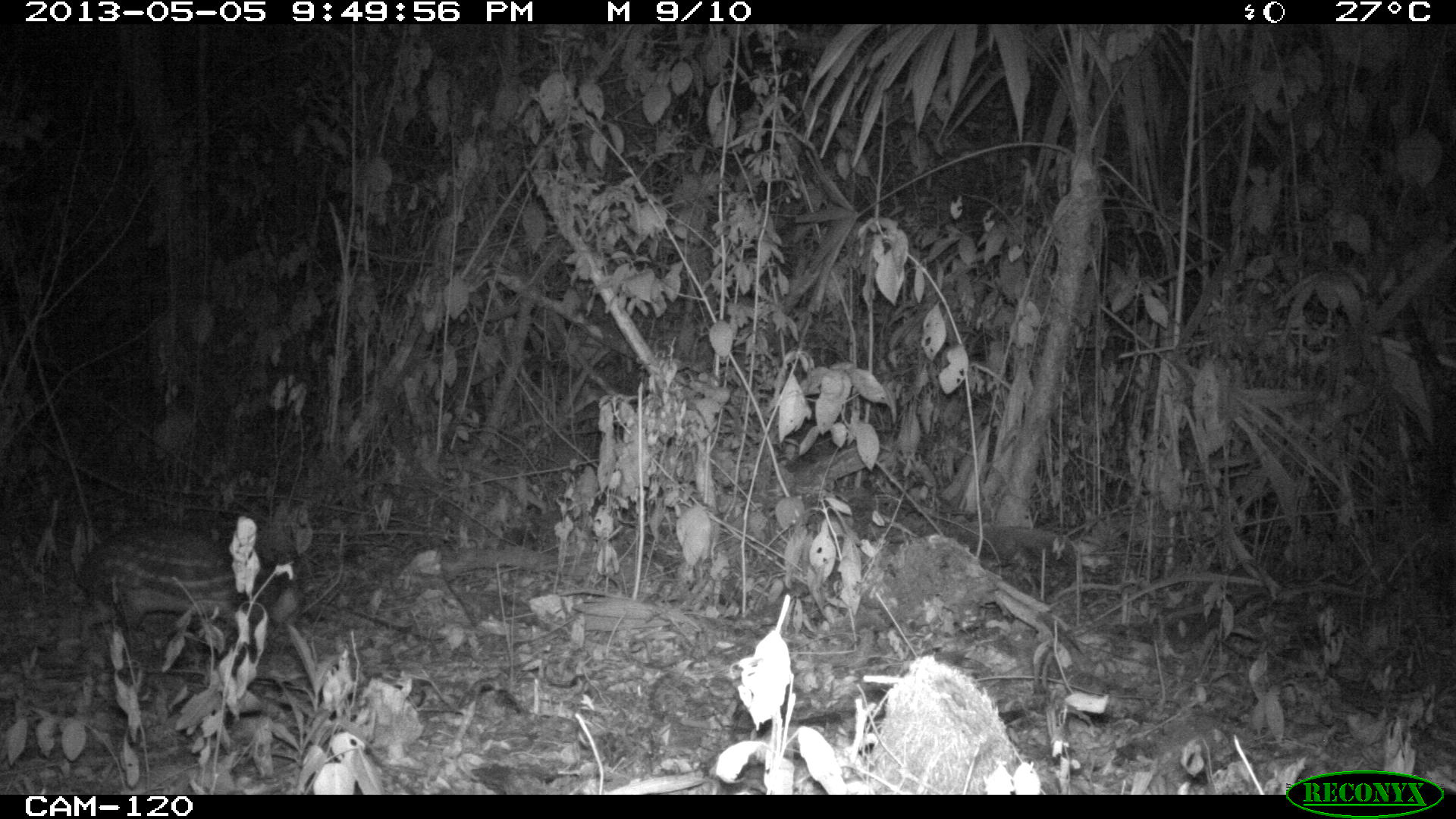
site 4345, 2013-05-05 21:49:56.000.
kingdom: Animalia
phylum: Chordata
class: Mammalia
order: Rodentia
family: Cuniculidae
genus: Cuniculus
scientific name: Cuniculus paca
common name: lowland paca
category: agouti paca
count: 1